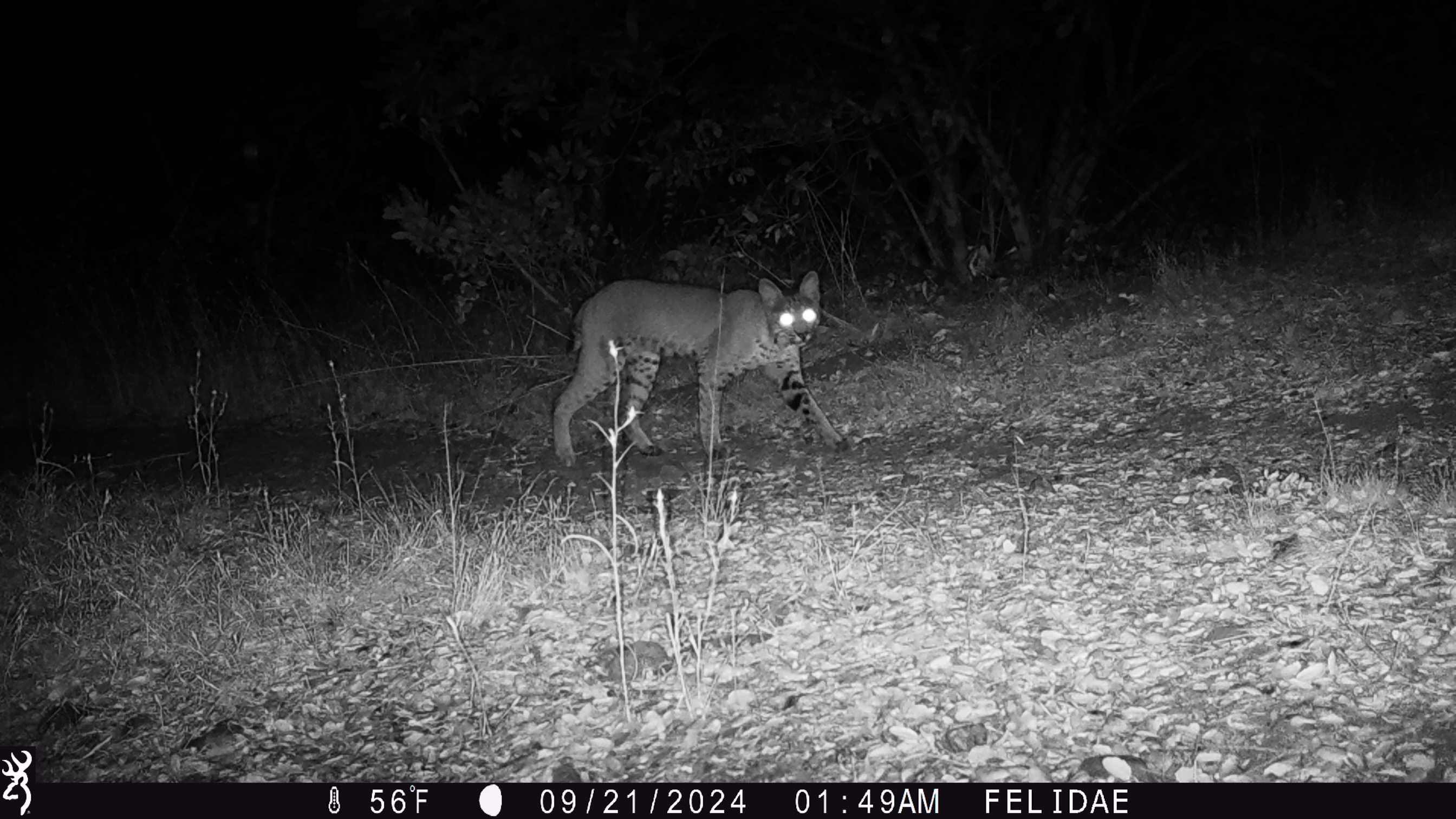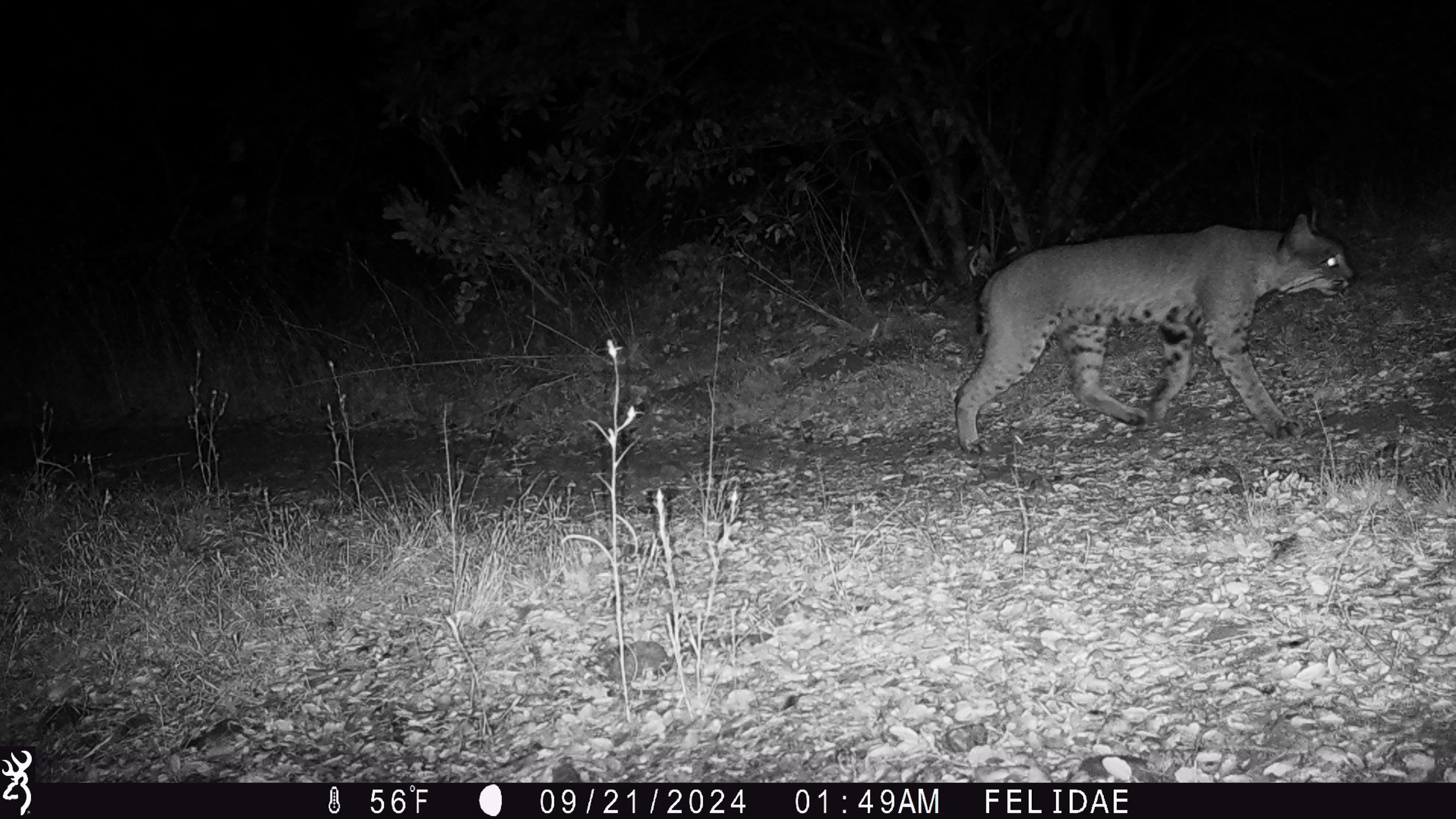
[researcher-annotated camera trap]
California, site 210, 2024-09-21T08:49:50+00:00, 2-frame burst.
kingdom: Animalia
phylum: Chordata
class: Mammalia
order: Carnivora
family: Felidae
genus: Lynx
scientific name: Lynx rufus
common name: bobcat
Bobcat (Lynx rufus).